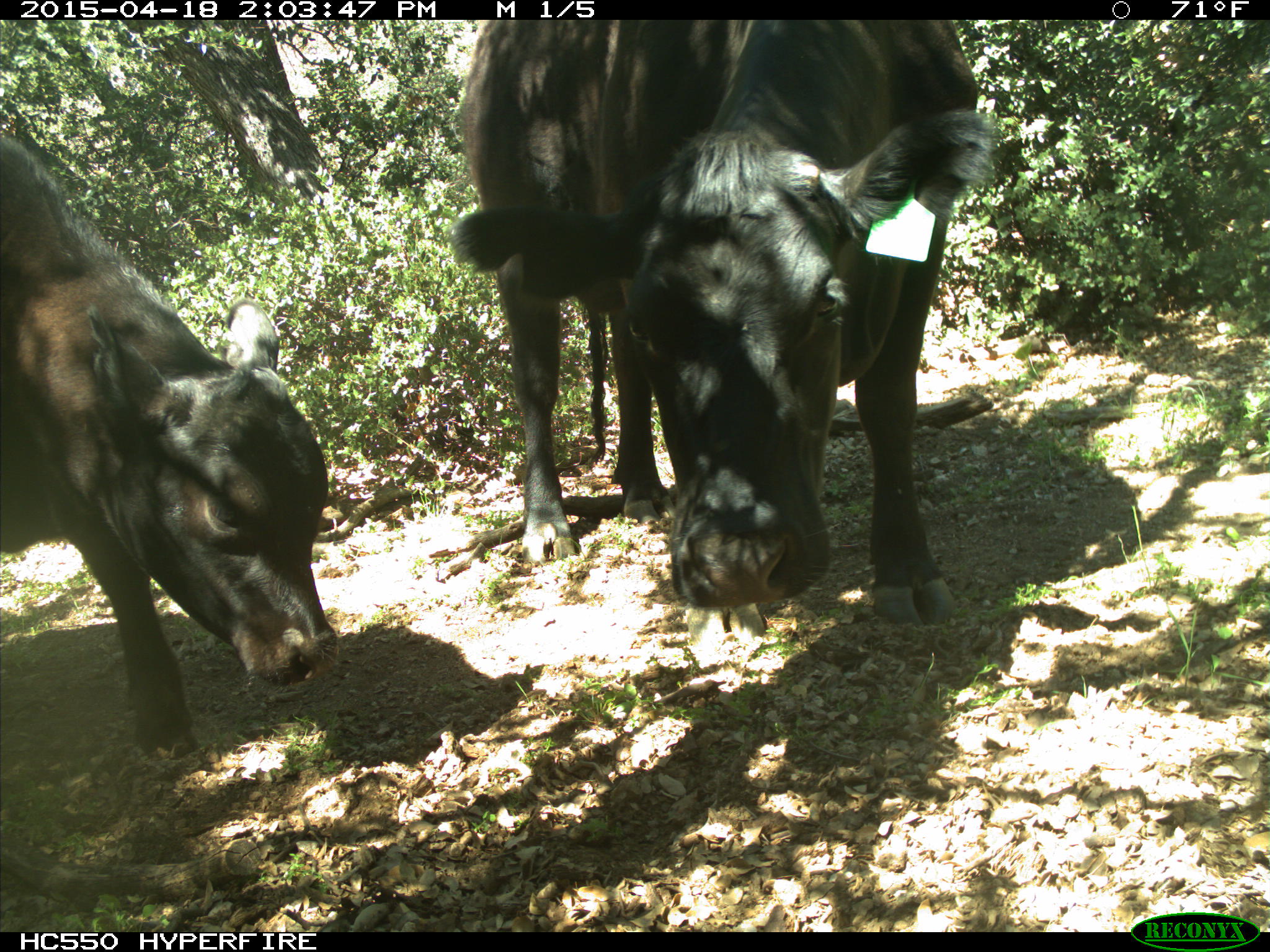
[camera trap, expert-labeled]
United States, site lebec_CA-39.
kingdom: Animalia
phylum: Chordata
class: Mammalia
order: Artiodactyla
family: Bovidae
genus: Bos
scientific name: Bos taurus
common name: domestic cow